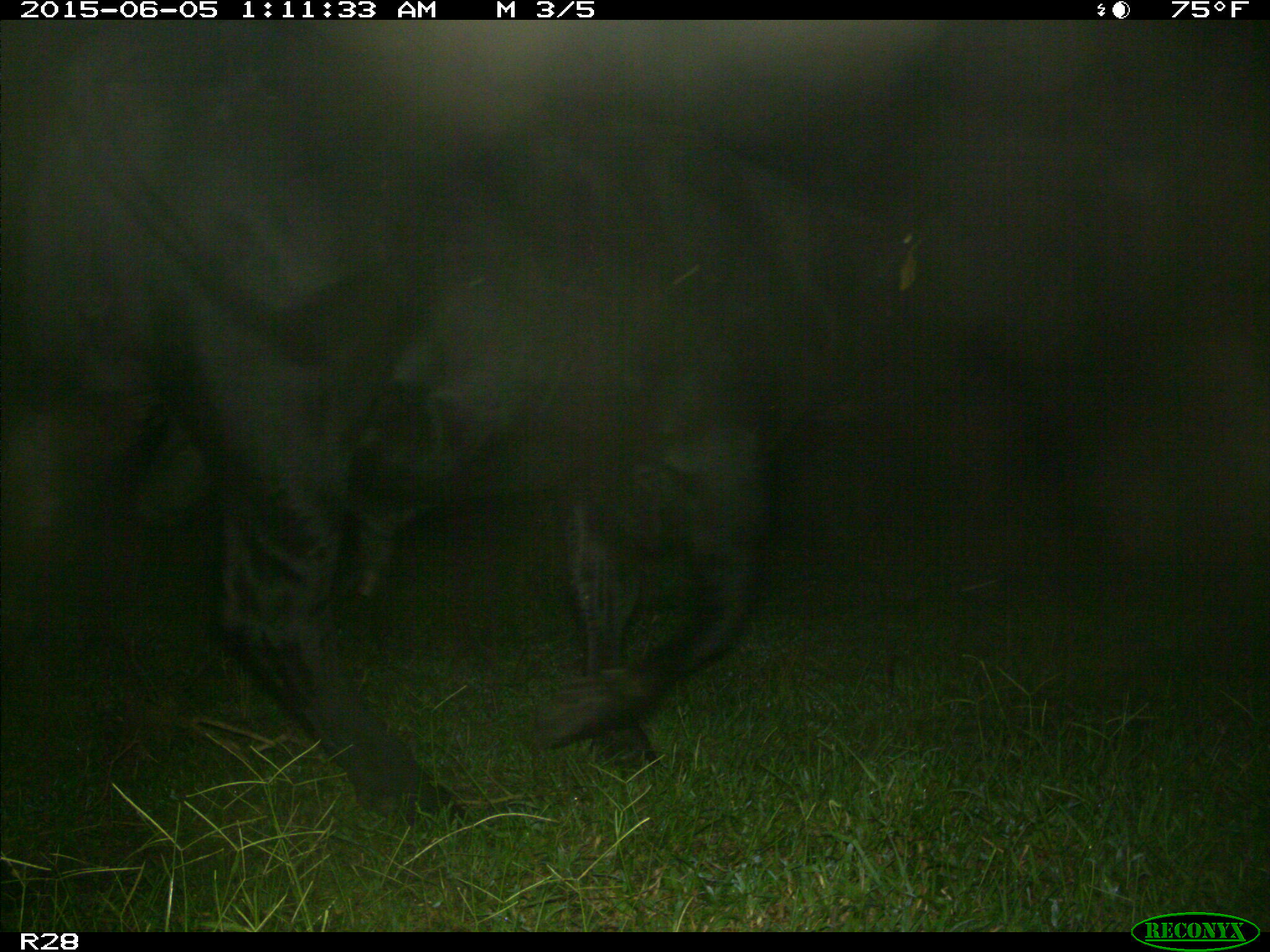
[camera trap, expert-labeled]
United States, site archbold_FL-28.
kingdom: Animalia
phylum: Chordata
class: Mammalia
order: Artiodactyla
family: Bovidae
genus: Bos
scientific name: Bos taurus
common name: domestic cow